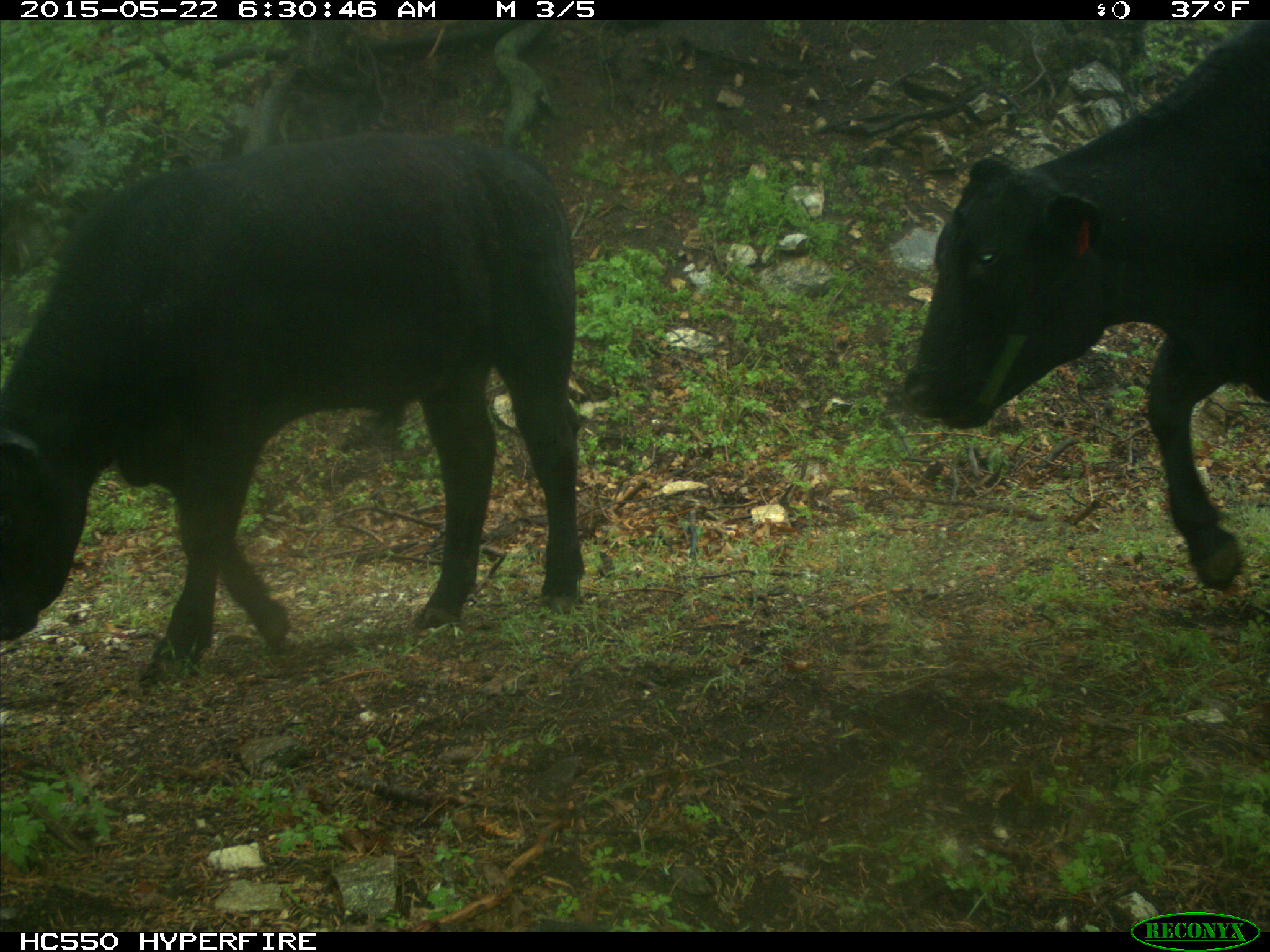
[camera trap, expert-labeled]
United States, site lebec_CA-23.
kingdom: Animalia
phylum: Chordata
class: Mammalia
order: Artiodactyla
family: Bovidae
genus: Bos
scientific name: Bos taurus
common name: domestic cow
Bos taurus (domestic cow).